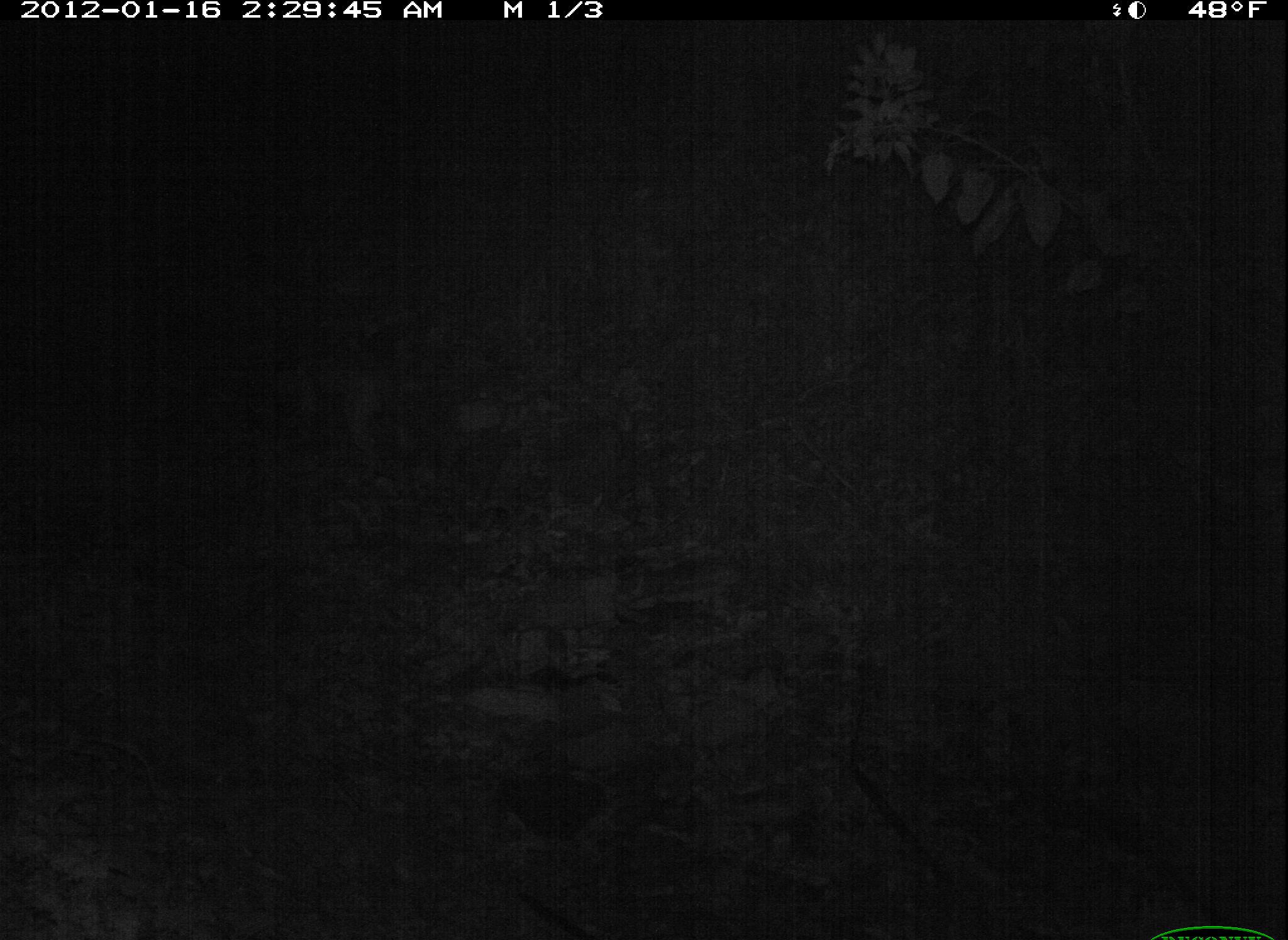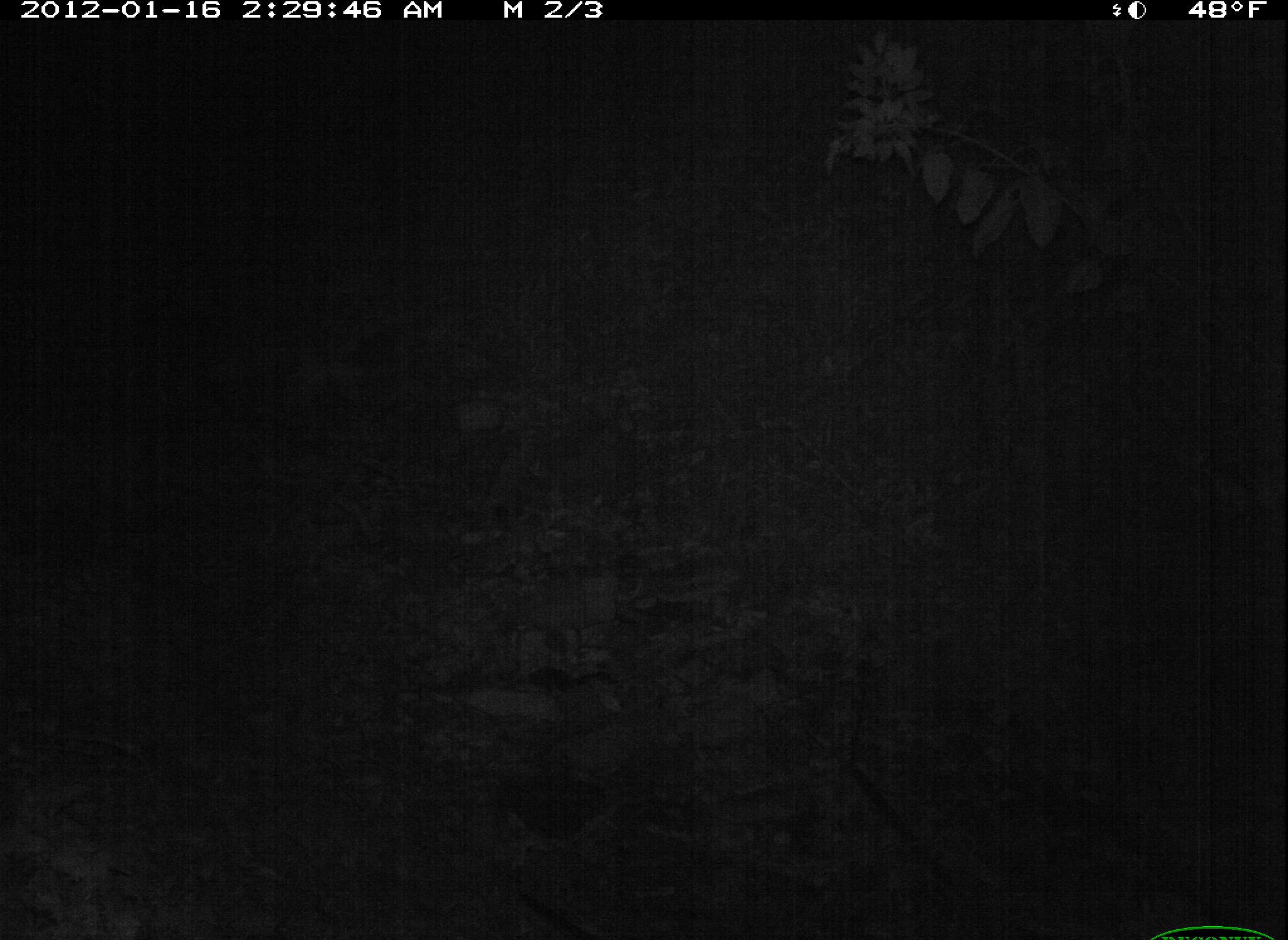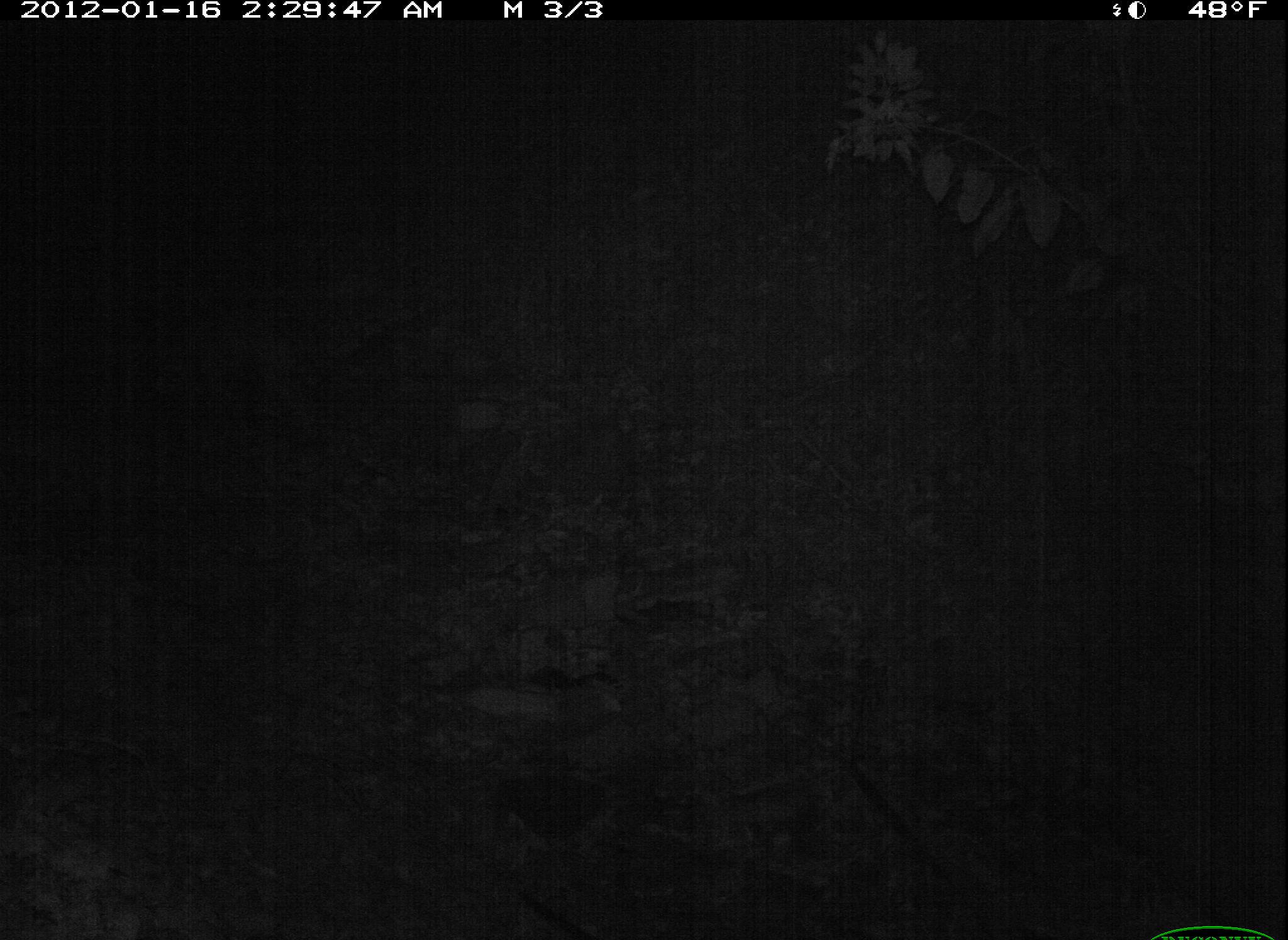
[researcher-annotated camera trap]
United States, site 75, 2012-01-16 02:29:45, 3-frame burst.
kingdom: Animalia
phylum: Chordata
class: Mammalia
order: Carnivora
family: Canidae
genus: Canis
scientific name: Canis familiaris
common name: domestic dog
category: dog